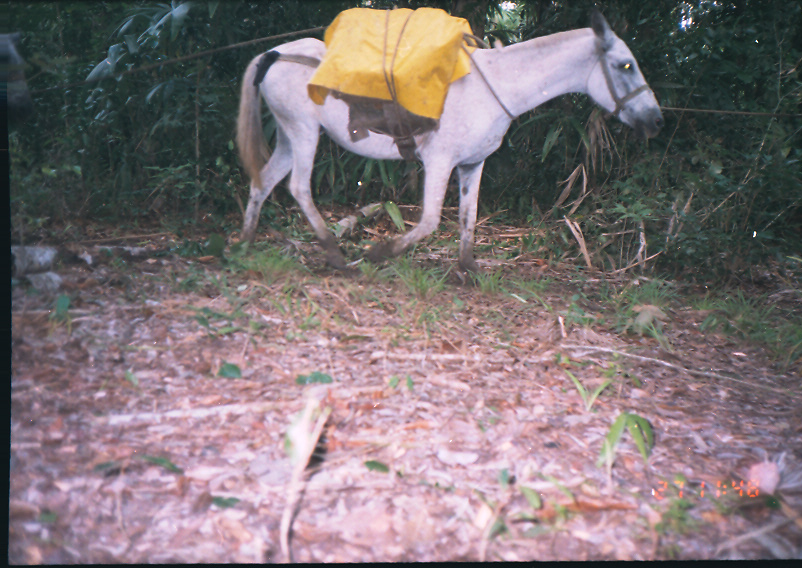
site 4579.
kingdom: Animalia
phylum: Chordata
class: Mammalia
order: Perissodactyla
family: Equidae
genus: Equus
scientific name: Equus ferus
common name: wild horse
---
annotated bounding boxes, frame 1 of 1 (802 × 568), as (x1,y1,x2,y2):
equus ferus: (234,12,664,272)